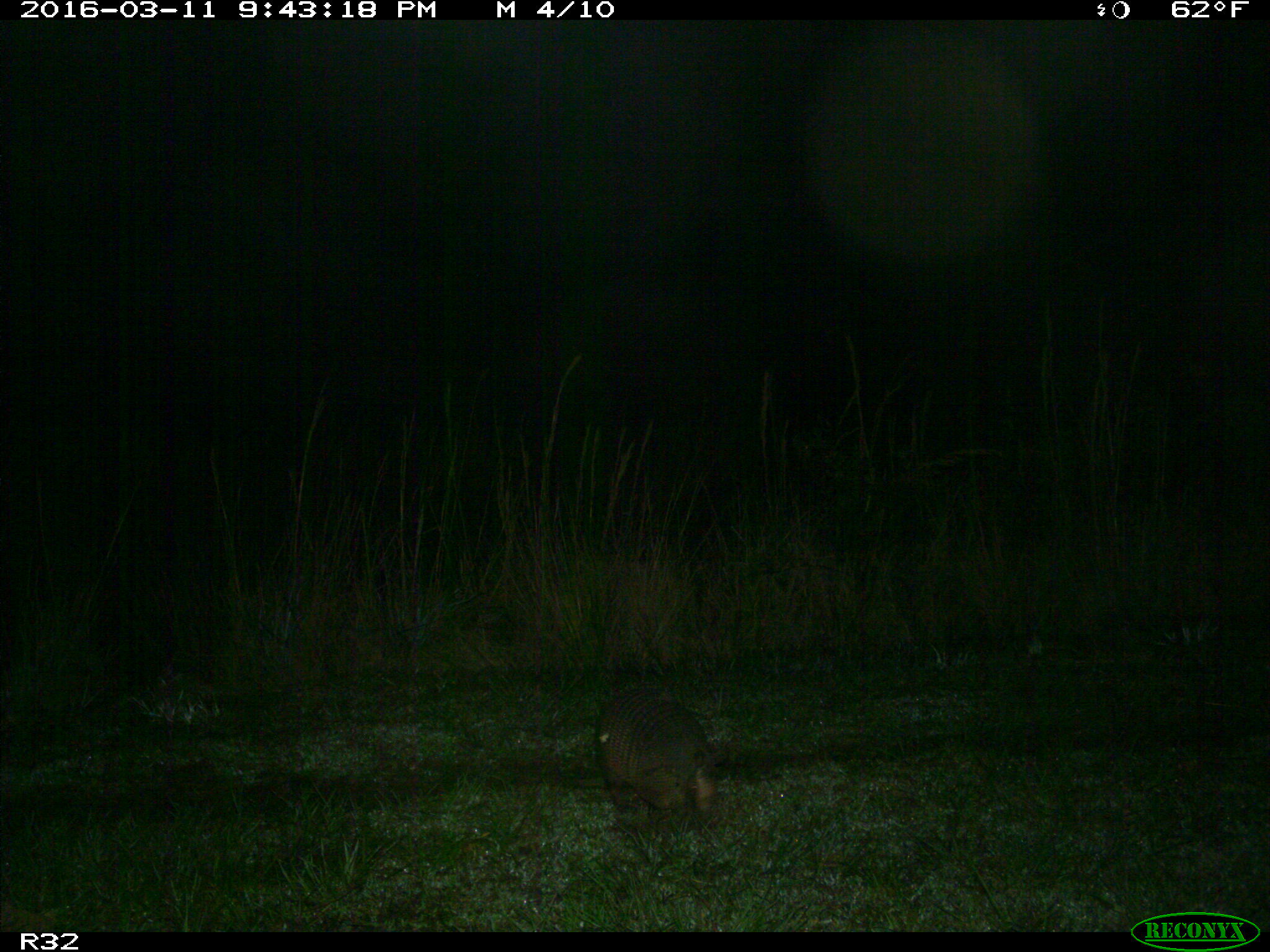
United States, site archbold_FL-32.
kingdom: Animalia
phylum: Chordata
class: Mammalia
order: Cingulata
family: Dasypodidae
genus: Dasypus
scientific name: Dasypus novemcinctus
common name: nine-banded armadillo